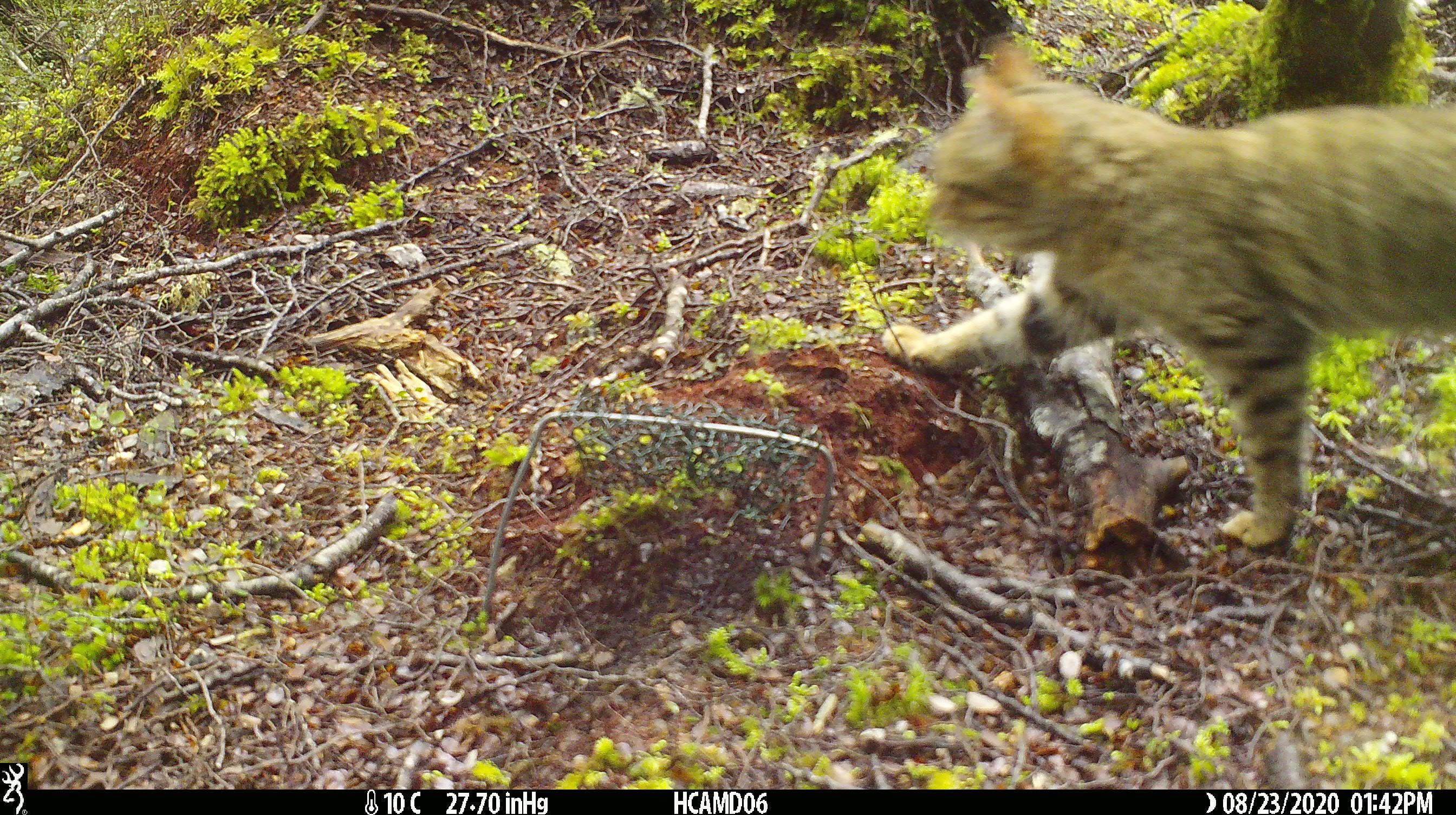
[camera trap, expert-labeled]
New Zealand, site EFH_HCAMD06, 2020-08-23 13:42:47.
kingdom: Animalia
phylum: Chordata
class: Mammalia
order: Carnivora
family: Felidae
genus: Felis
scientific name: Felis catus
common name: domestic cat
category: cat